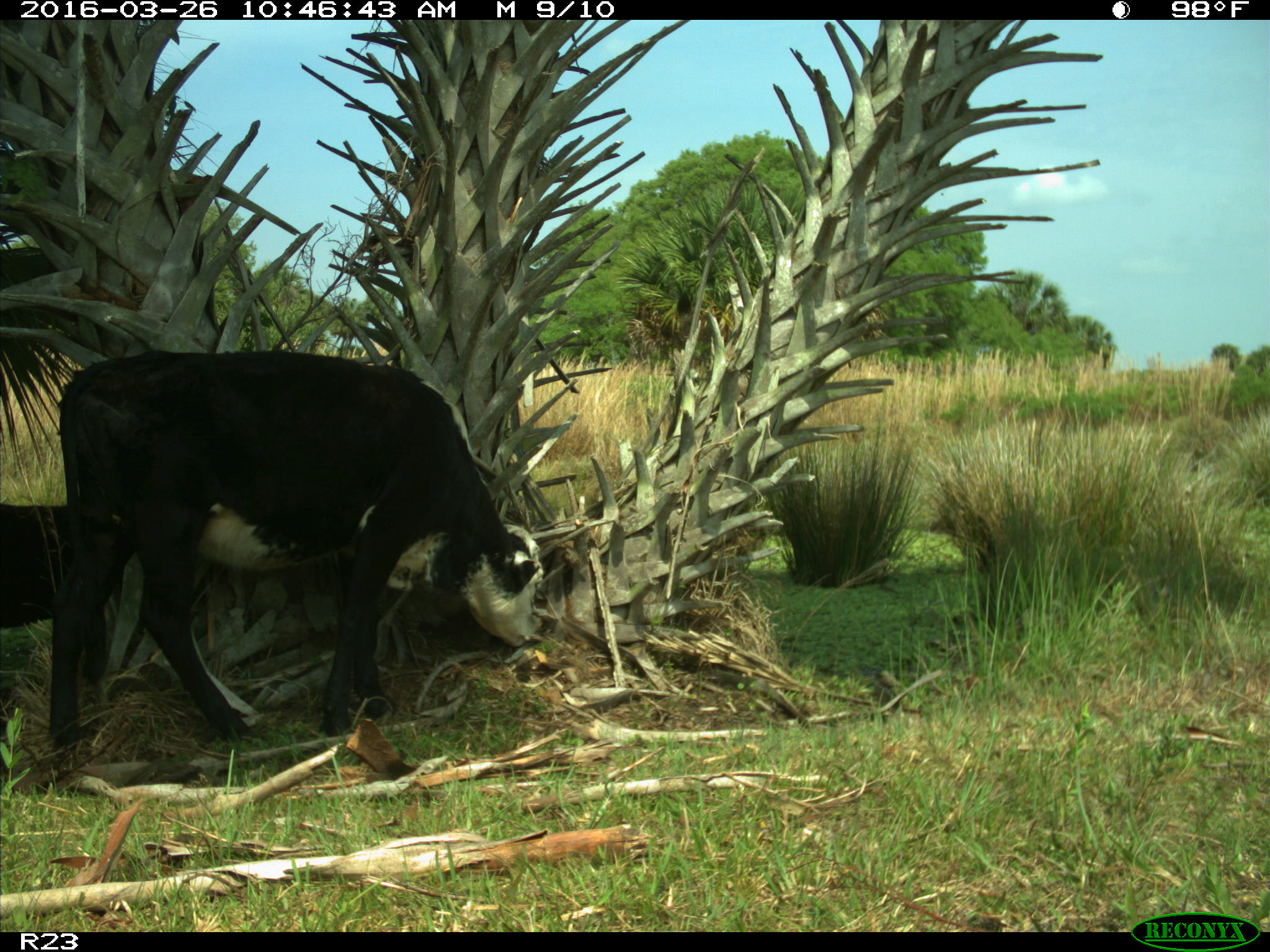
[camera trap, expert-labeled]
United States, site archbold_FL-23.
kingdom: Animalia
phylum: Chordata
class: Mammalia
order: Artiodactyla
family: Bovidae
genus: Bos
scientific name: Bos taurus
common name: domestic cow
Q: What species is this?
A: Bos taurus (domestic cow).